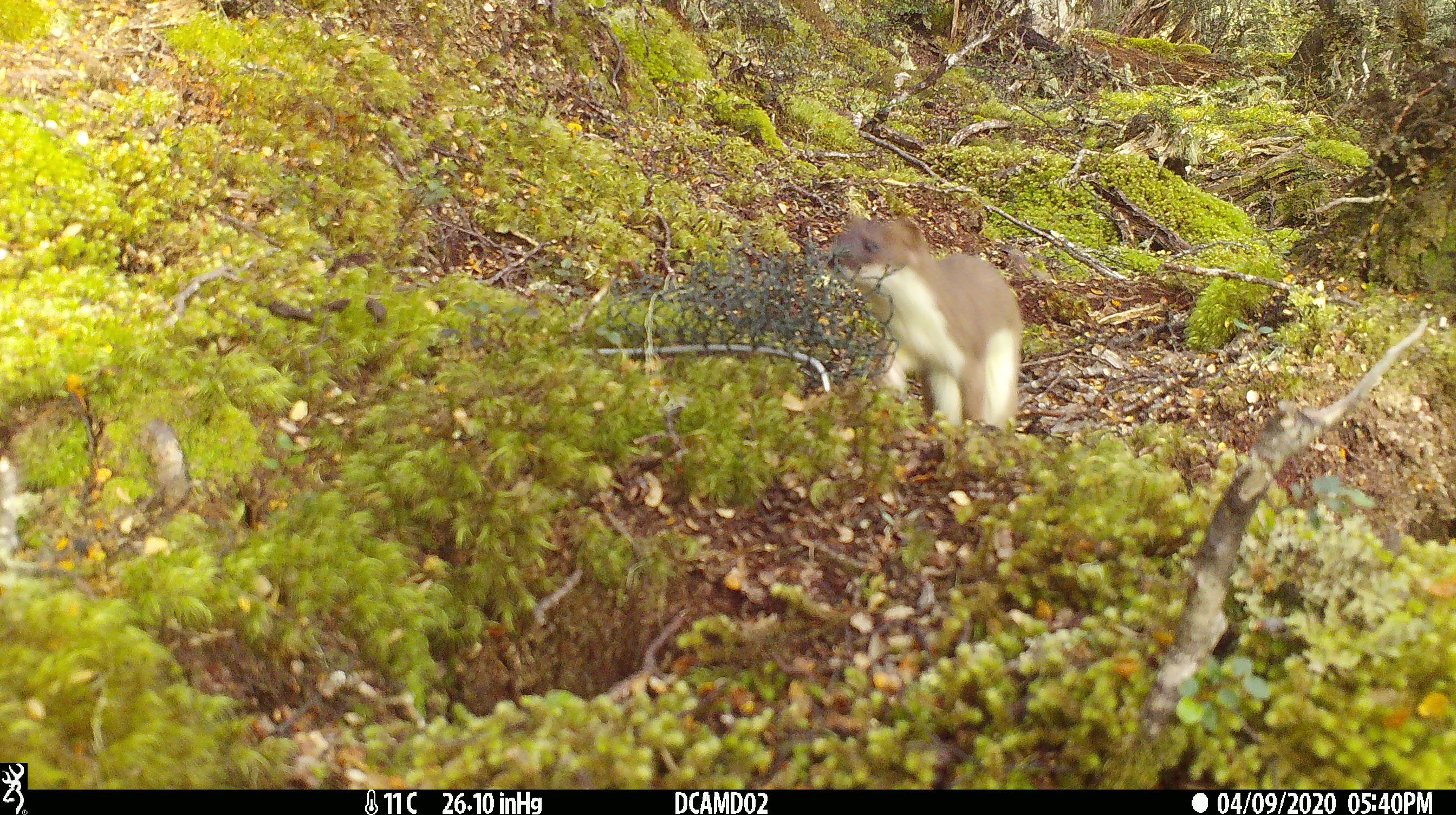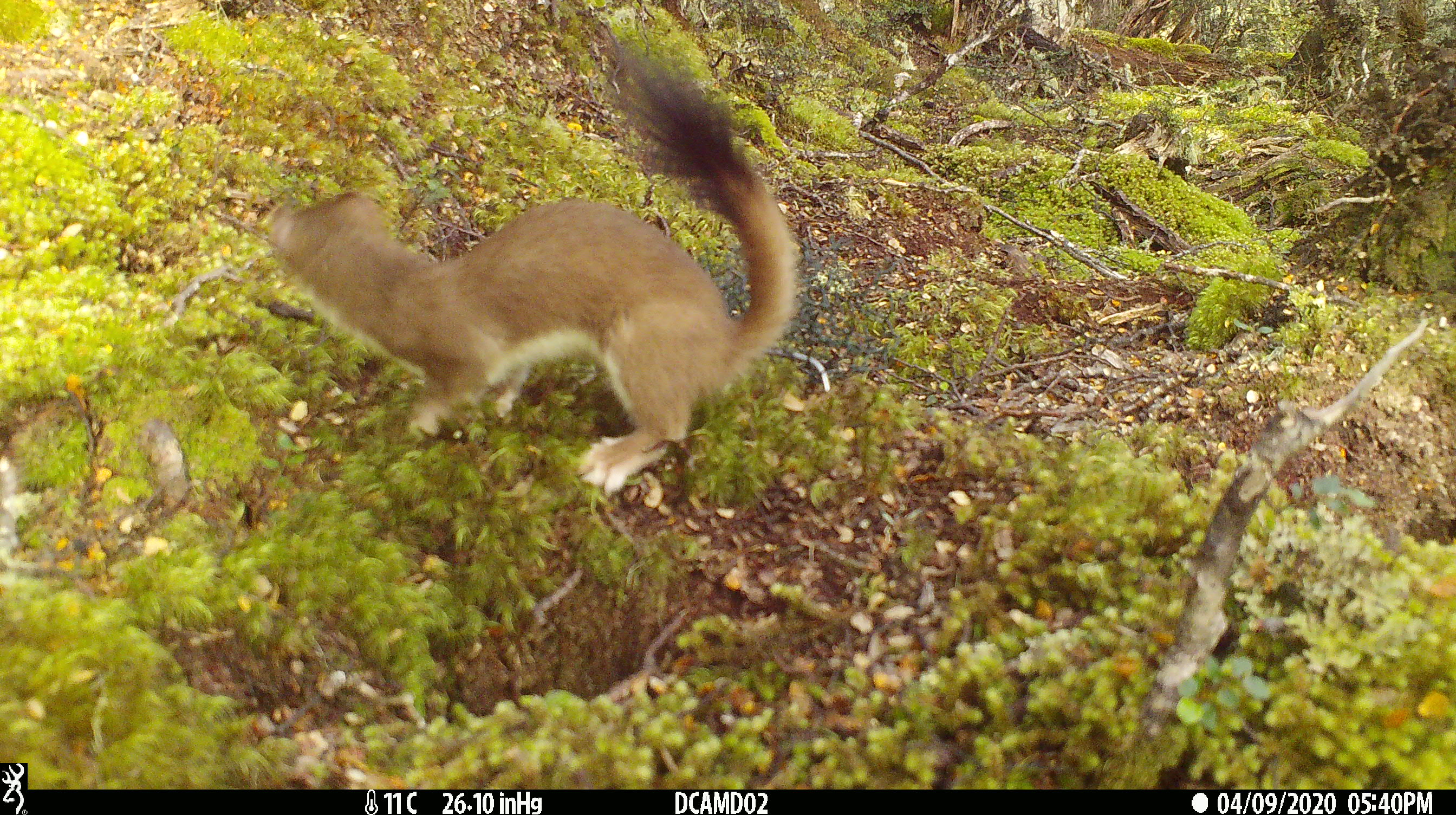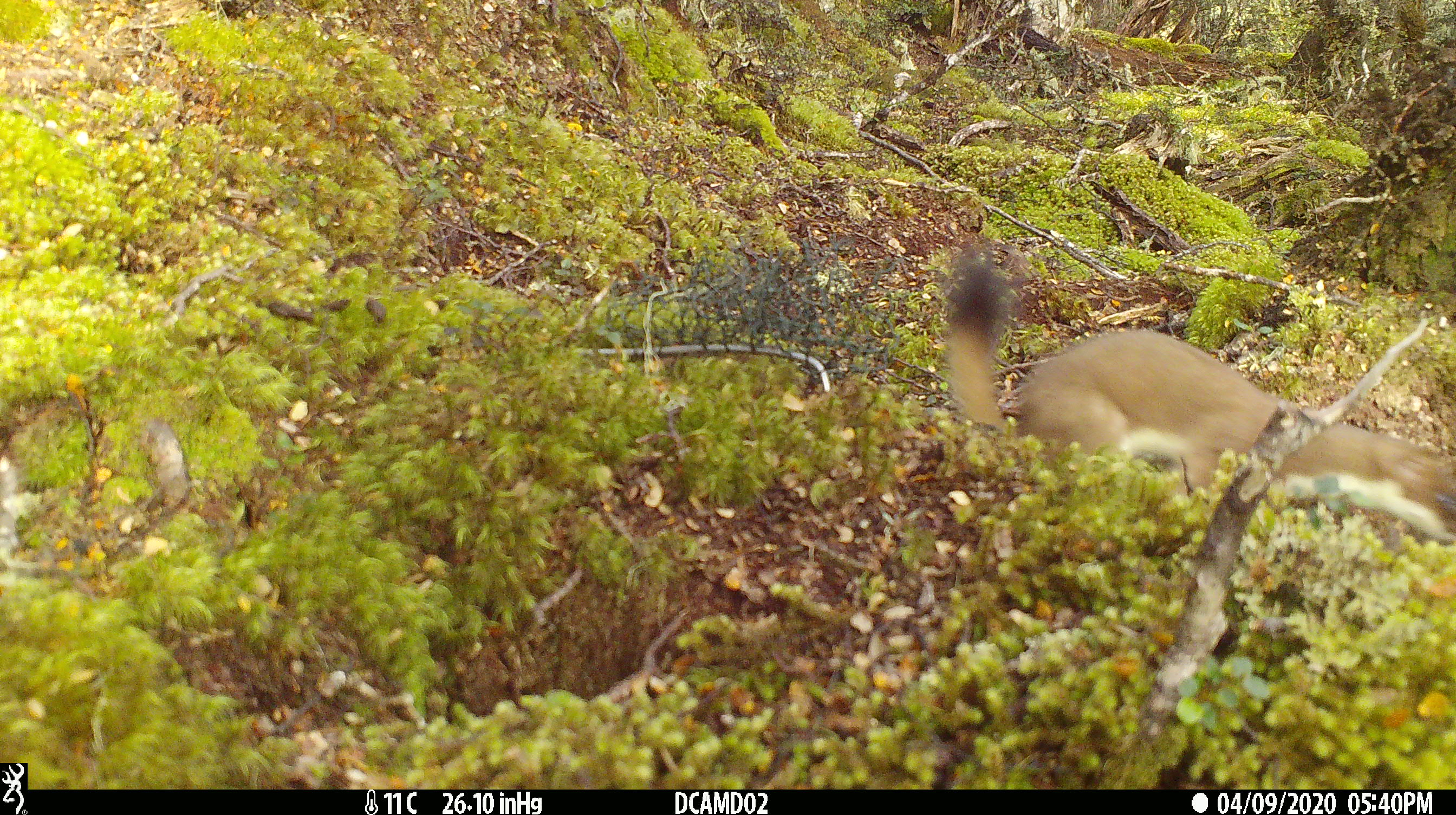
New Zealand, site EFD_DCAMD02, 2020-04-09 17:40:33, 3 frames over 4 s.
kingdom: Animalia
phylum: Chordata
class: Mammalia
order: Carnivora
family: Mustelidae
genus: Mustela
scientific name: Mustela erminea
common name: stoat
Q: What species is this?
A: Stoat (Mustela erminea).